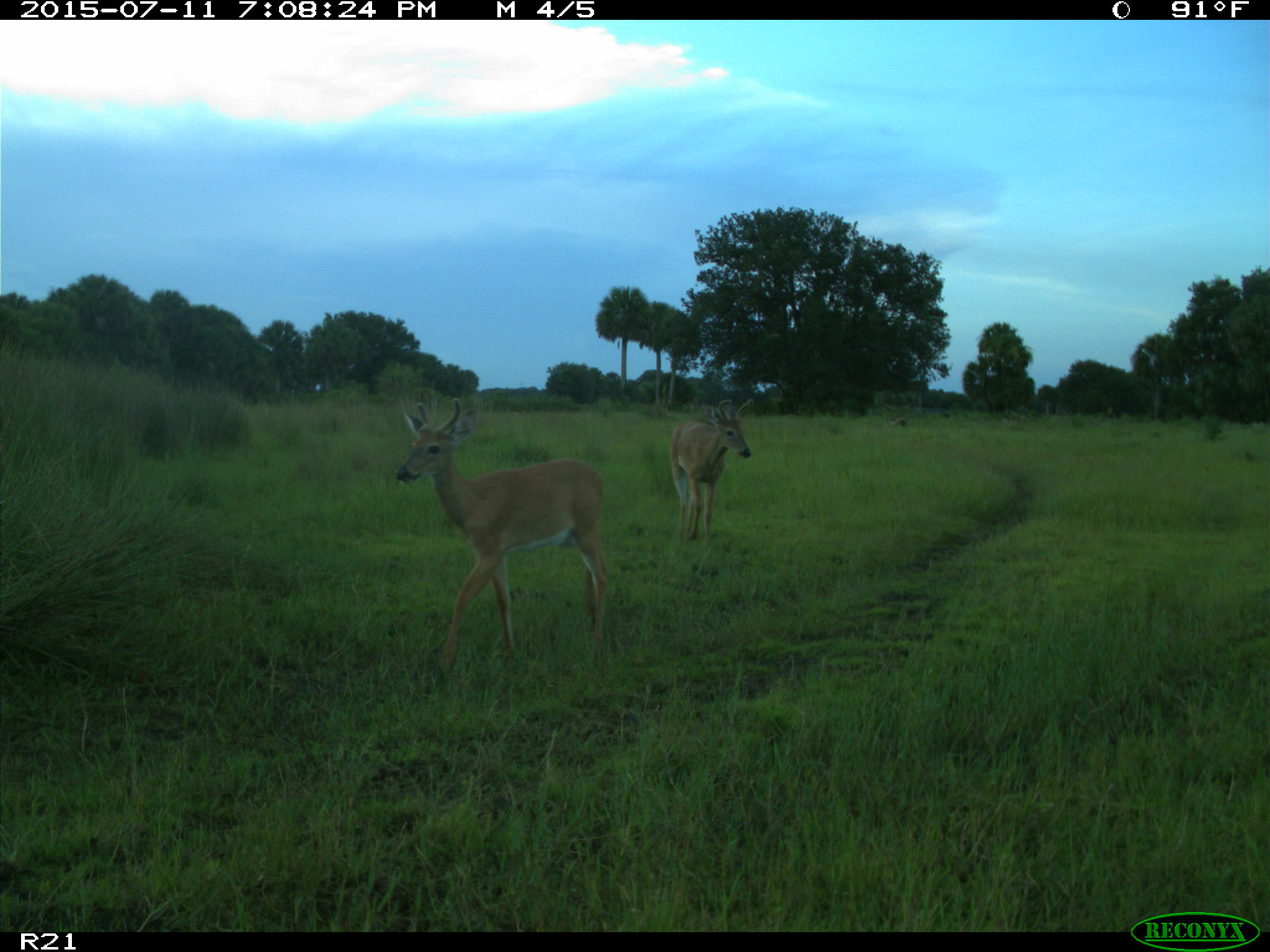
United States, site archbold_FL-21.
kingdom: Animalia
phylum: Chordata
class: Mammalia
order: Artiodactyla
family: Cervidae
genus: Odocoileus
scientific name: Odocoileus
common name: deer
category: unidentified deer